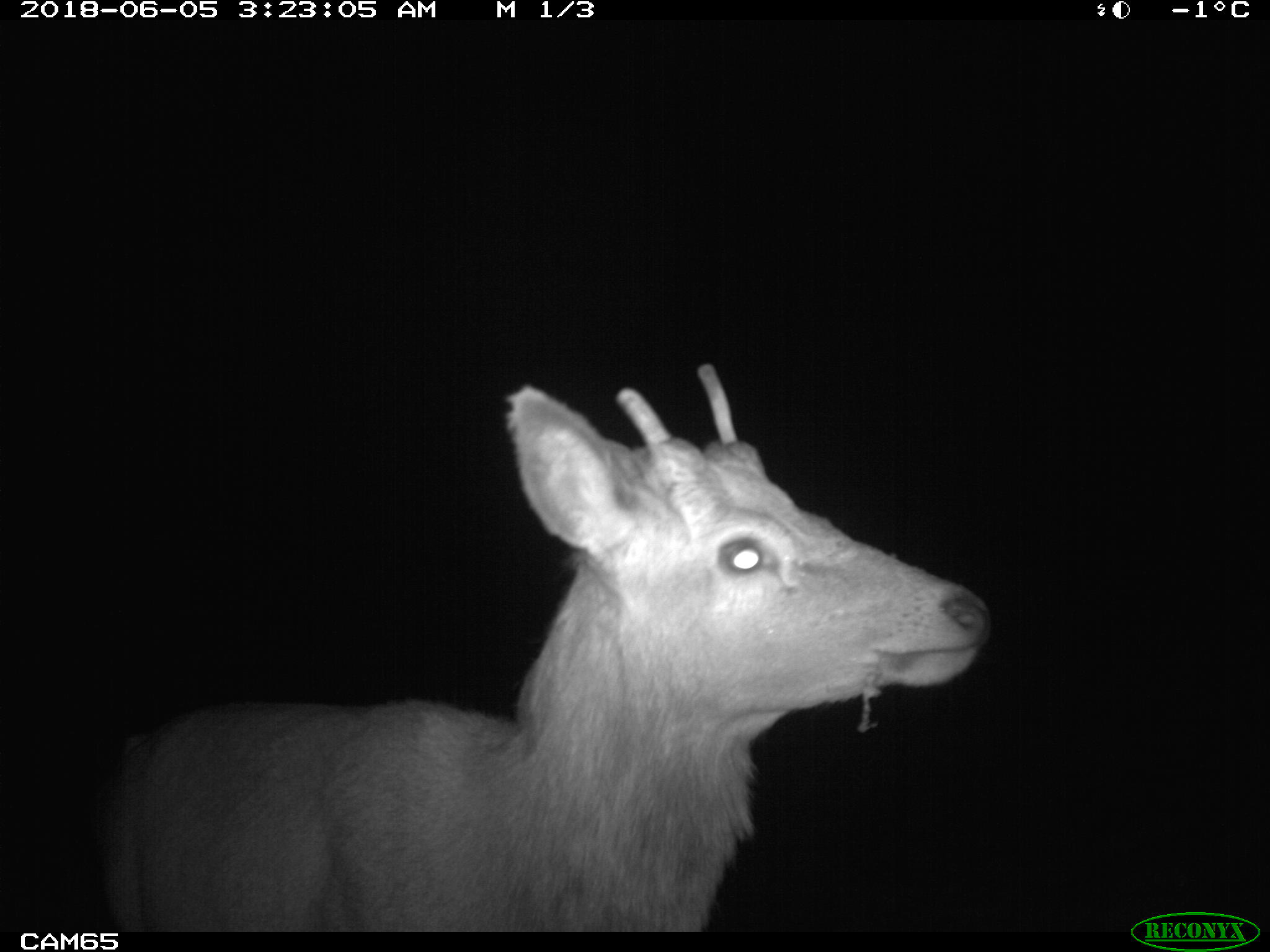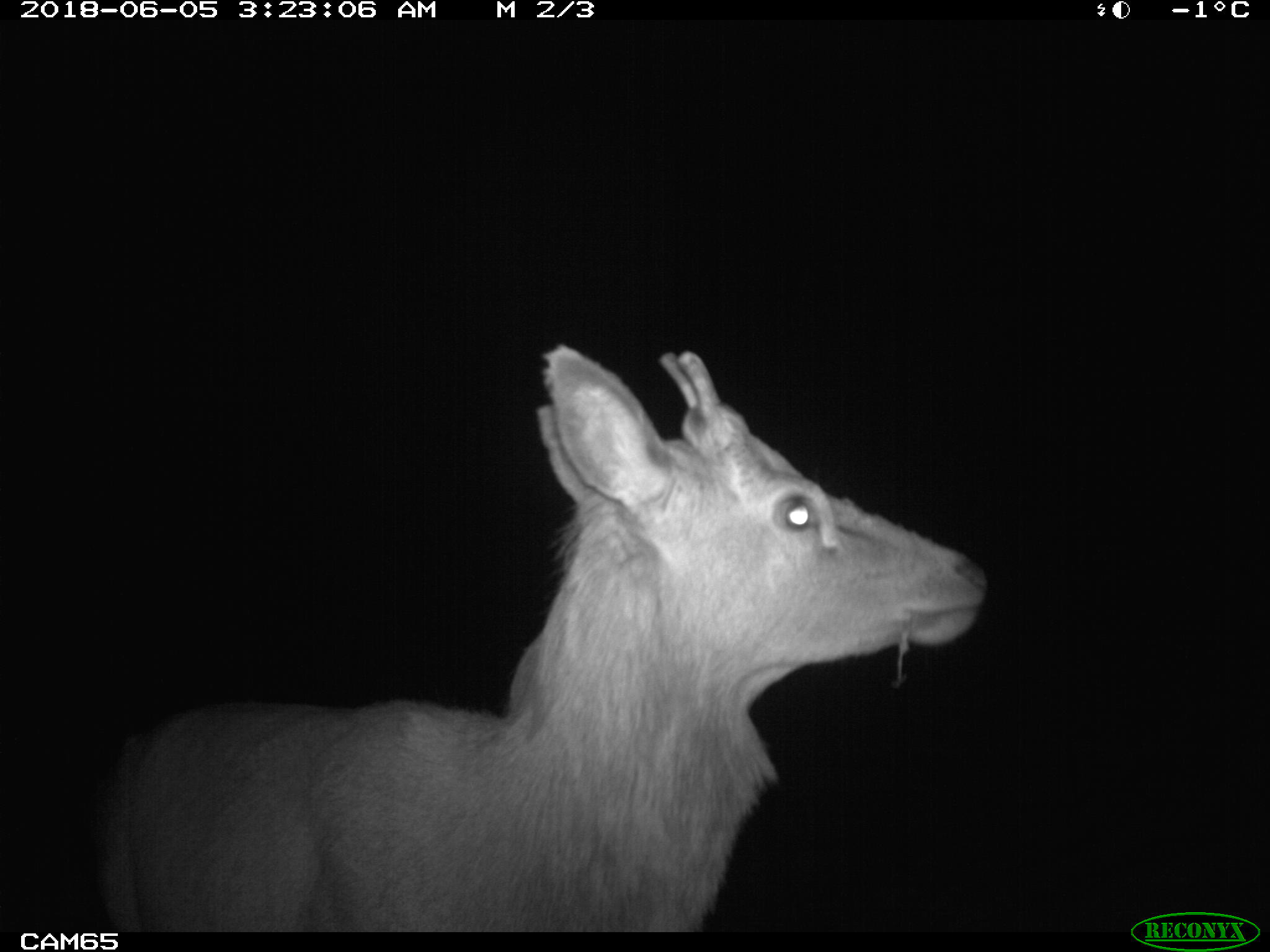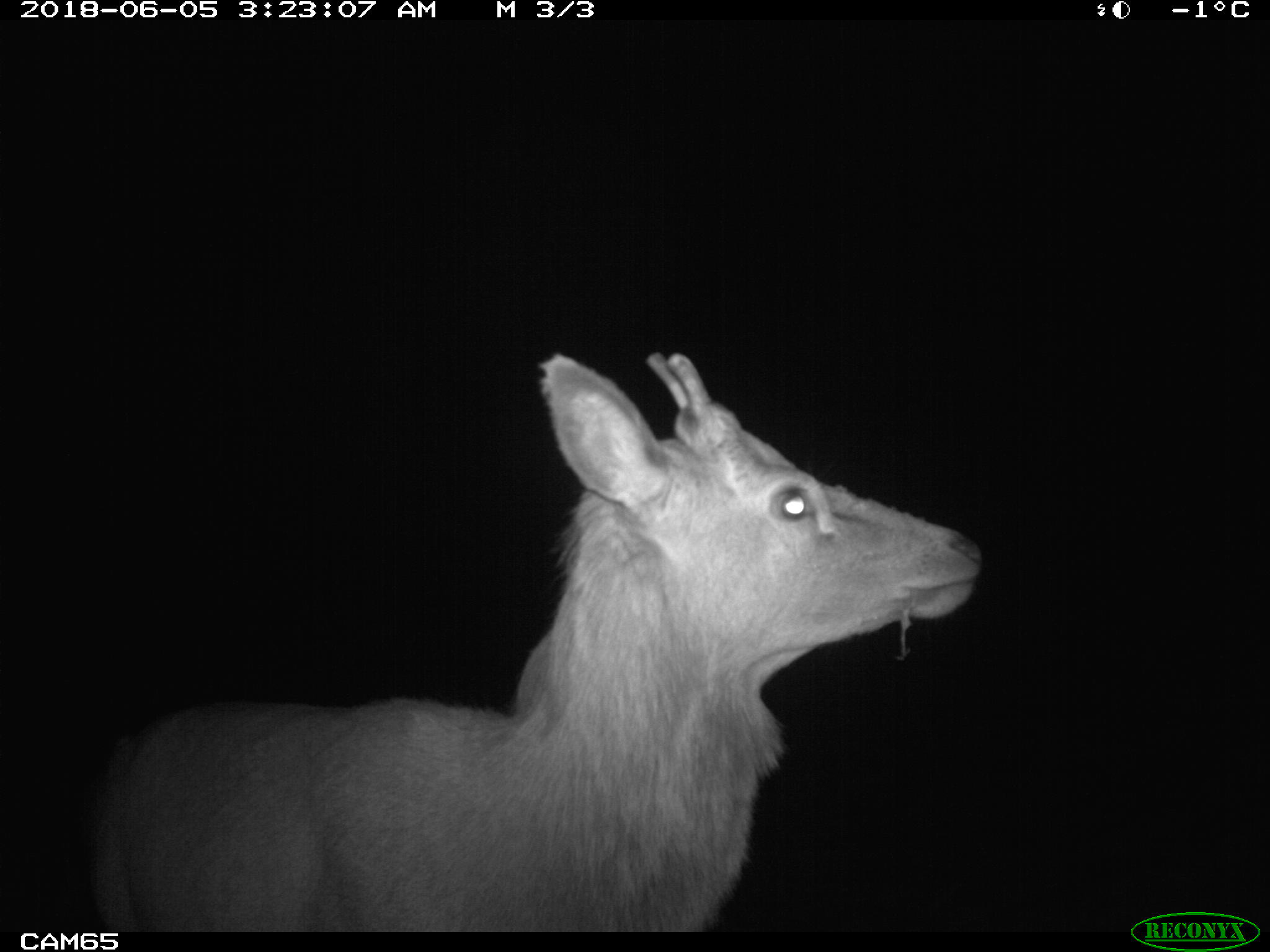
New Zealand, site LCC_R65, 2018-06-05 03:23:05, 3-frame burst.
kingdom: Animalia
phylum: Chordata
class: Mammalia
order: Artiodactyla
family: Cervidae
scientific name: Cervidae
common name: deer